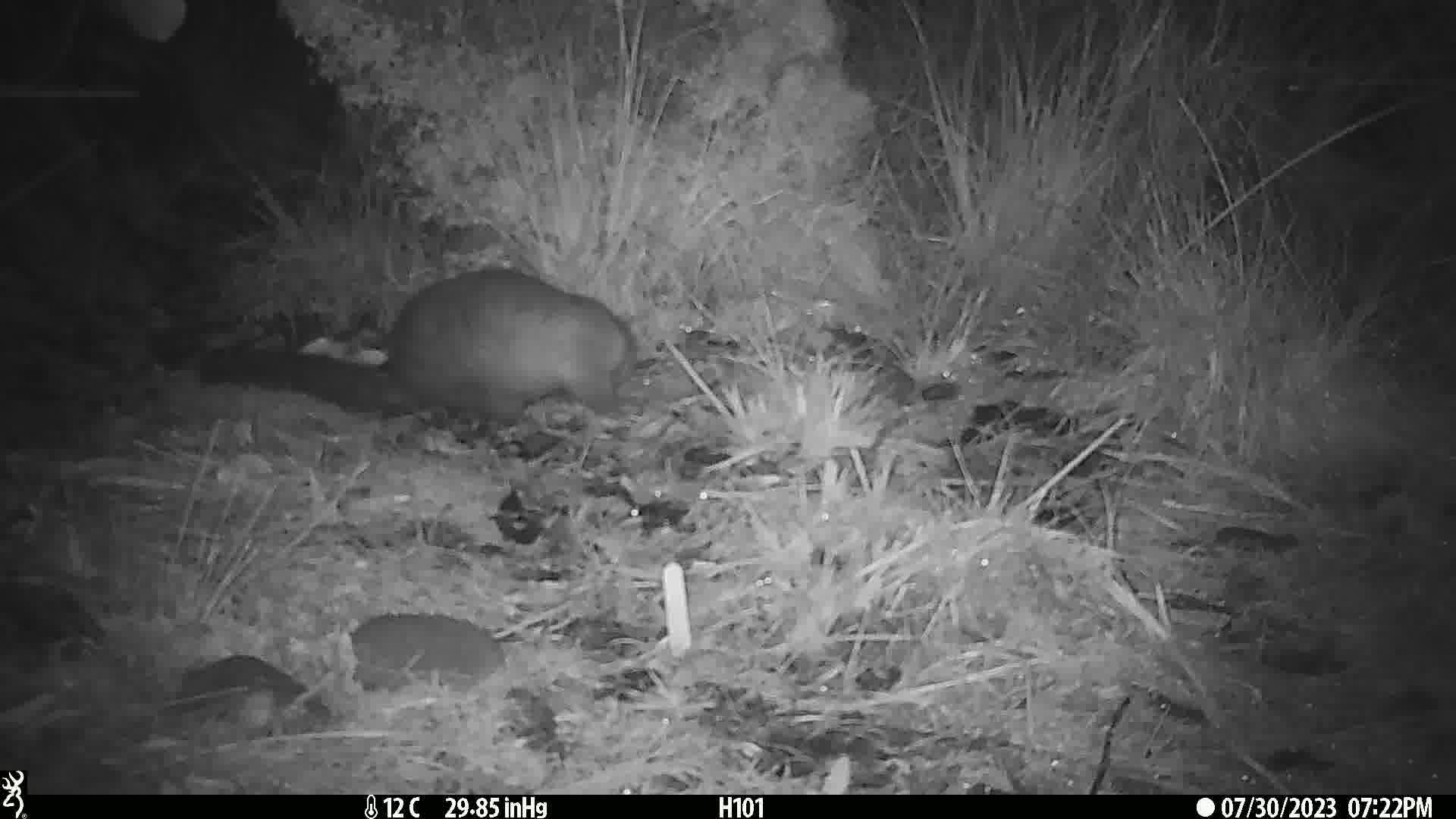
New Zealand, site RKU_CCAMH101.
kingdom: Animalia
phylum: Chordata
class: Mammalia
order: Diprotodontia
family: Phalangeridae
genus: Trichosurus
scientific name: Trichosurus vulpecula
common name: common brushtail possum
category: possum